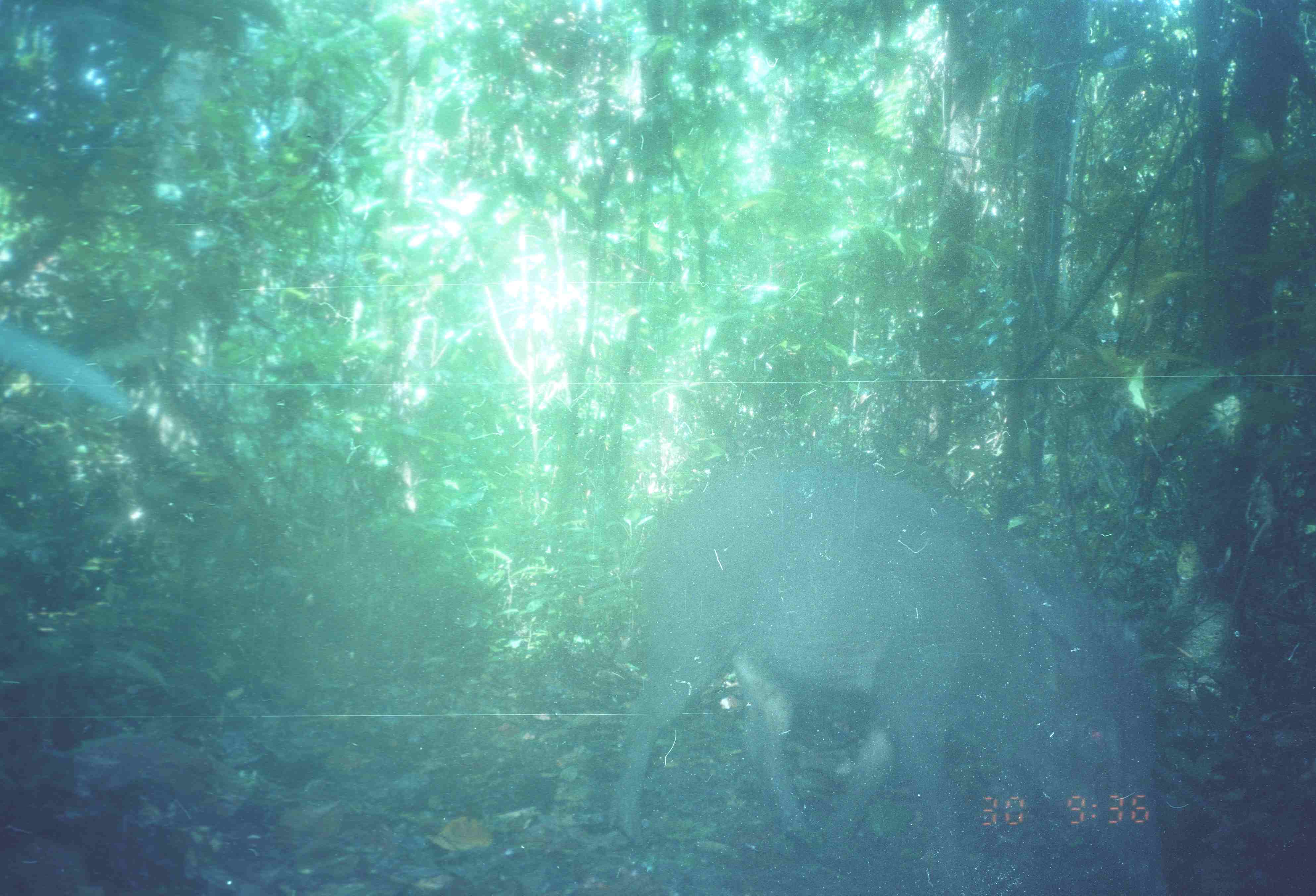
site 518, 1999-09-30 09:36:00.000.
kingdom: Animalia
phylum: Chordata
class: Mammalia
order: Artiodactyla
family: Suidae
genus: Sus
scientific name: Sus scrofa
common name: wild boar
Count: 1.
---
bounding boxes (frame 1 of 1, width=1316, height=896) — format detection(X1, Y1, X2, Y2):
sus scrofa: detection(605, 451, 1167, 894)